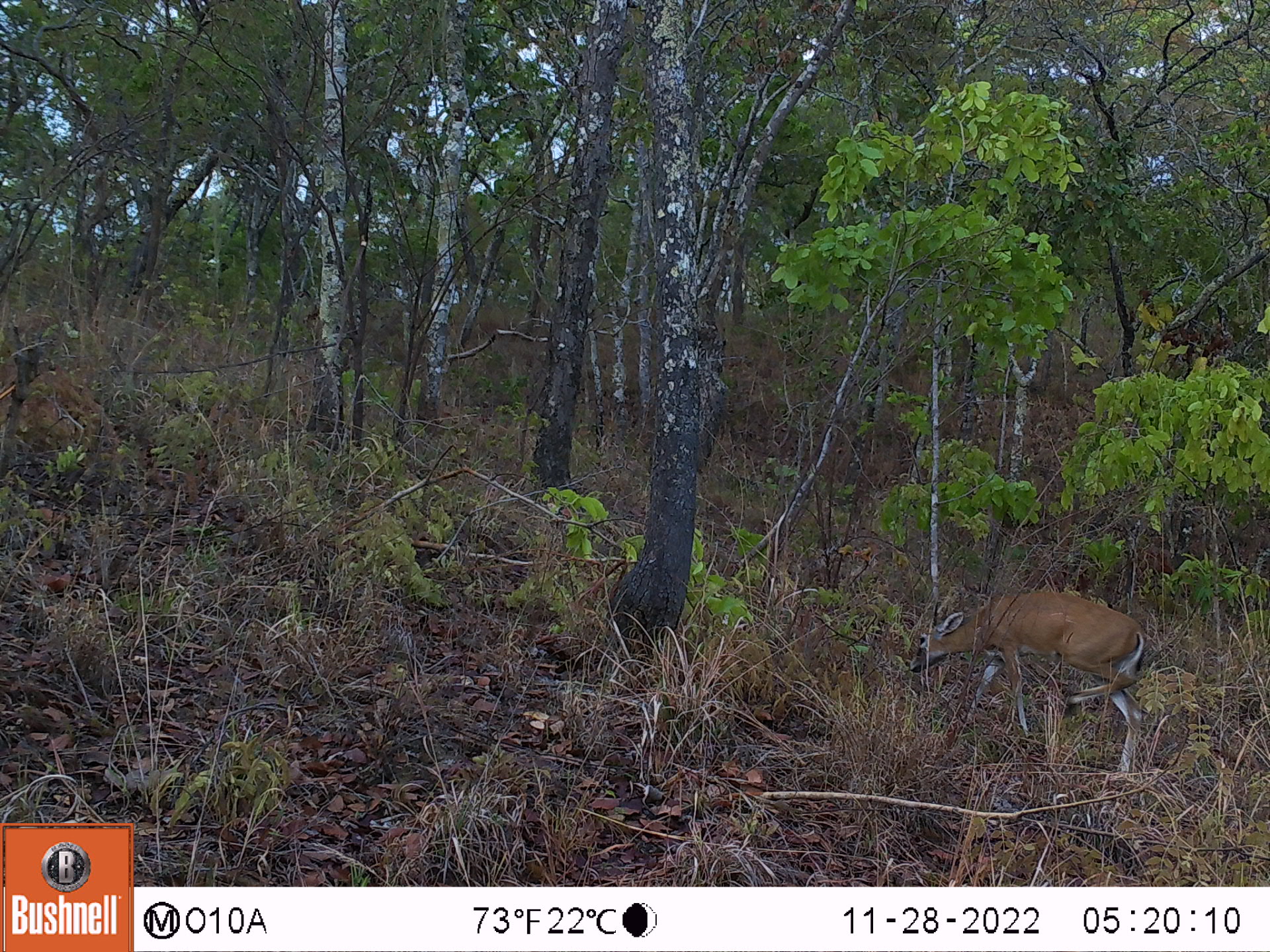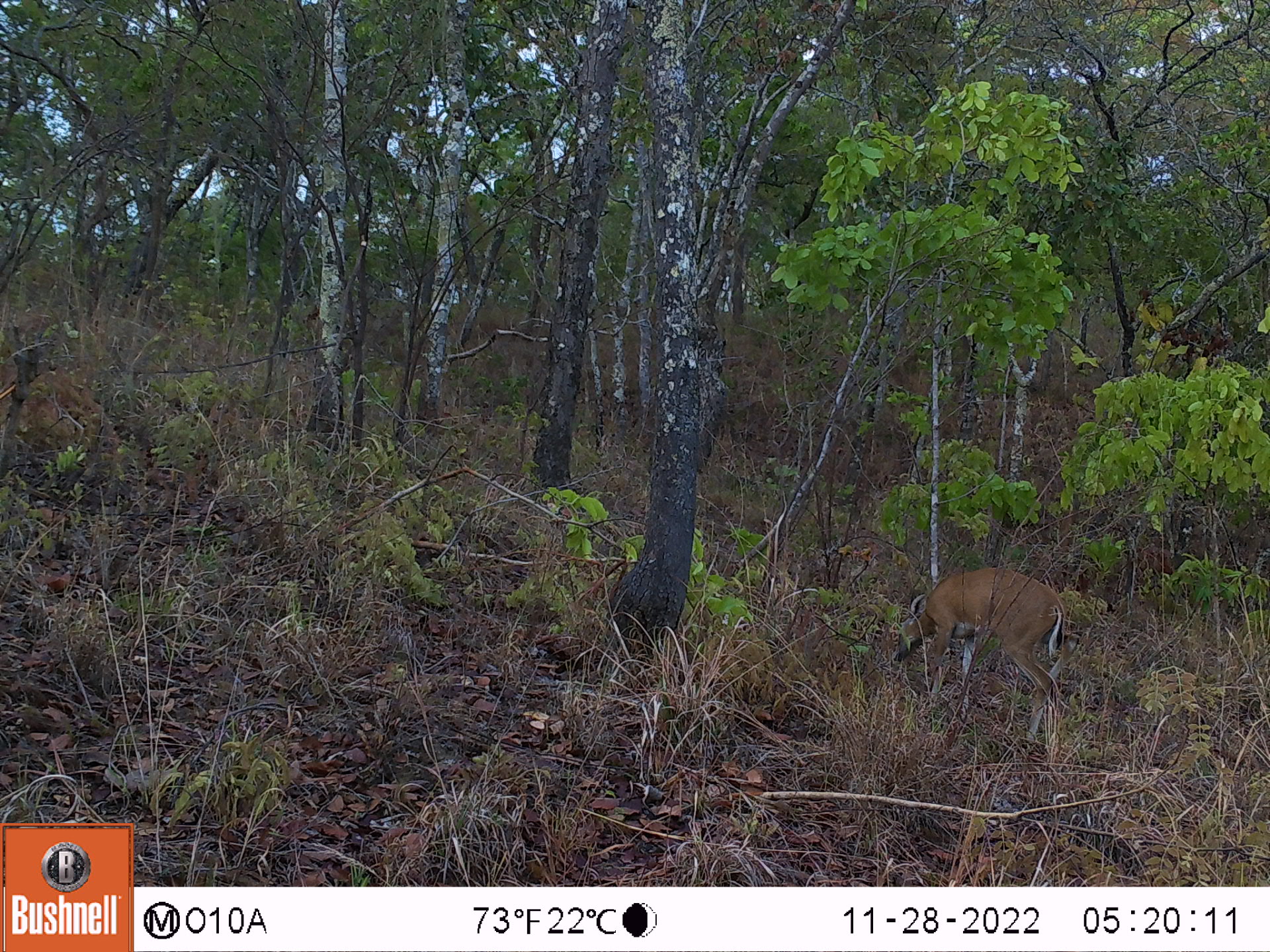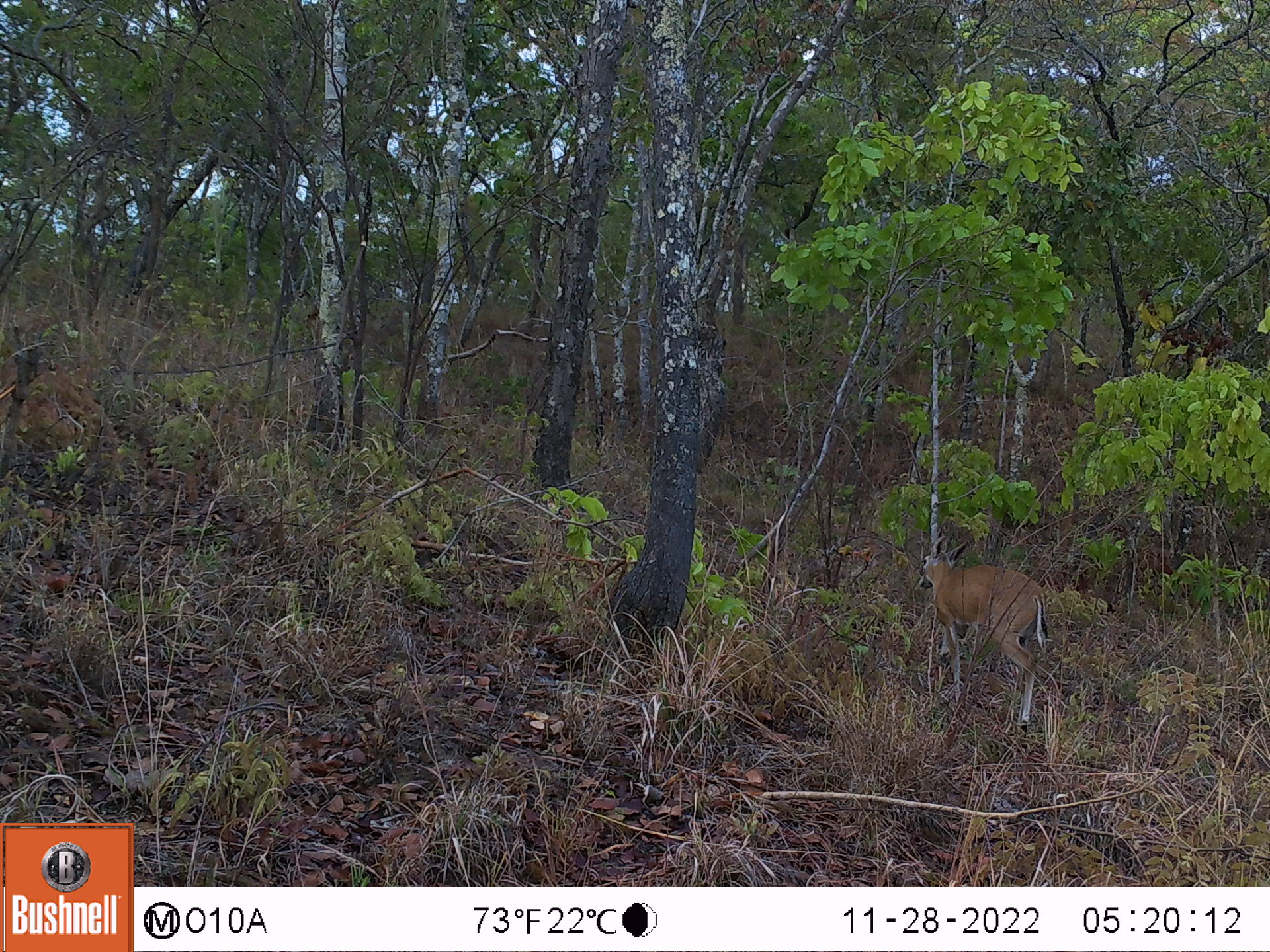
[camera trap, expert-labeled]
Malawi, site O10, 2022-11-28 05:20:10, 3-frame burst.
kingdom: Animalia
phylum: Chordata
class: Mammalia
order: Artiodactyla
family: Bovidae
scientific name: Antilopinae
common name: small antelope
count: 1